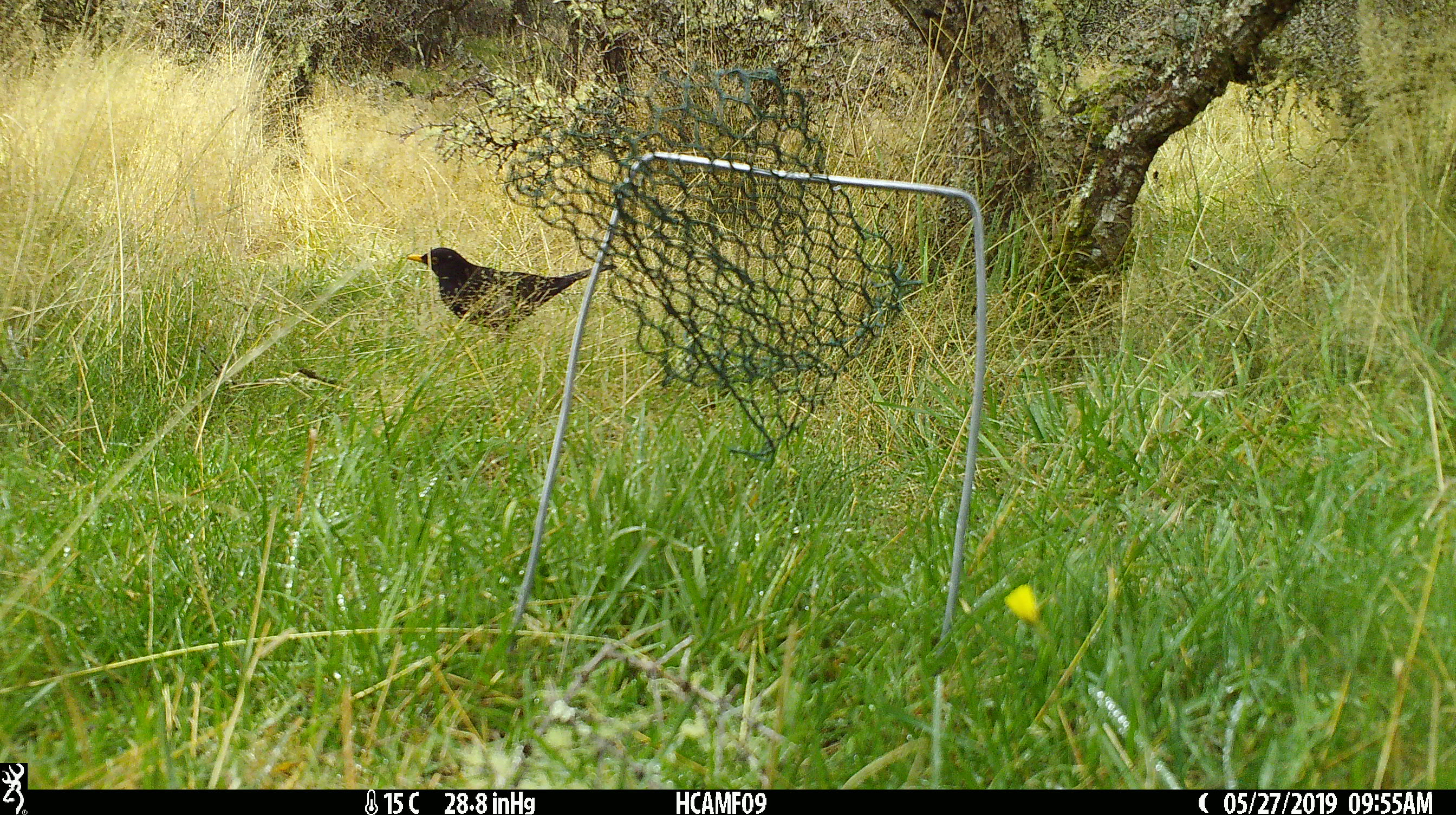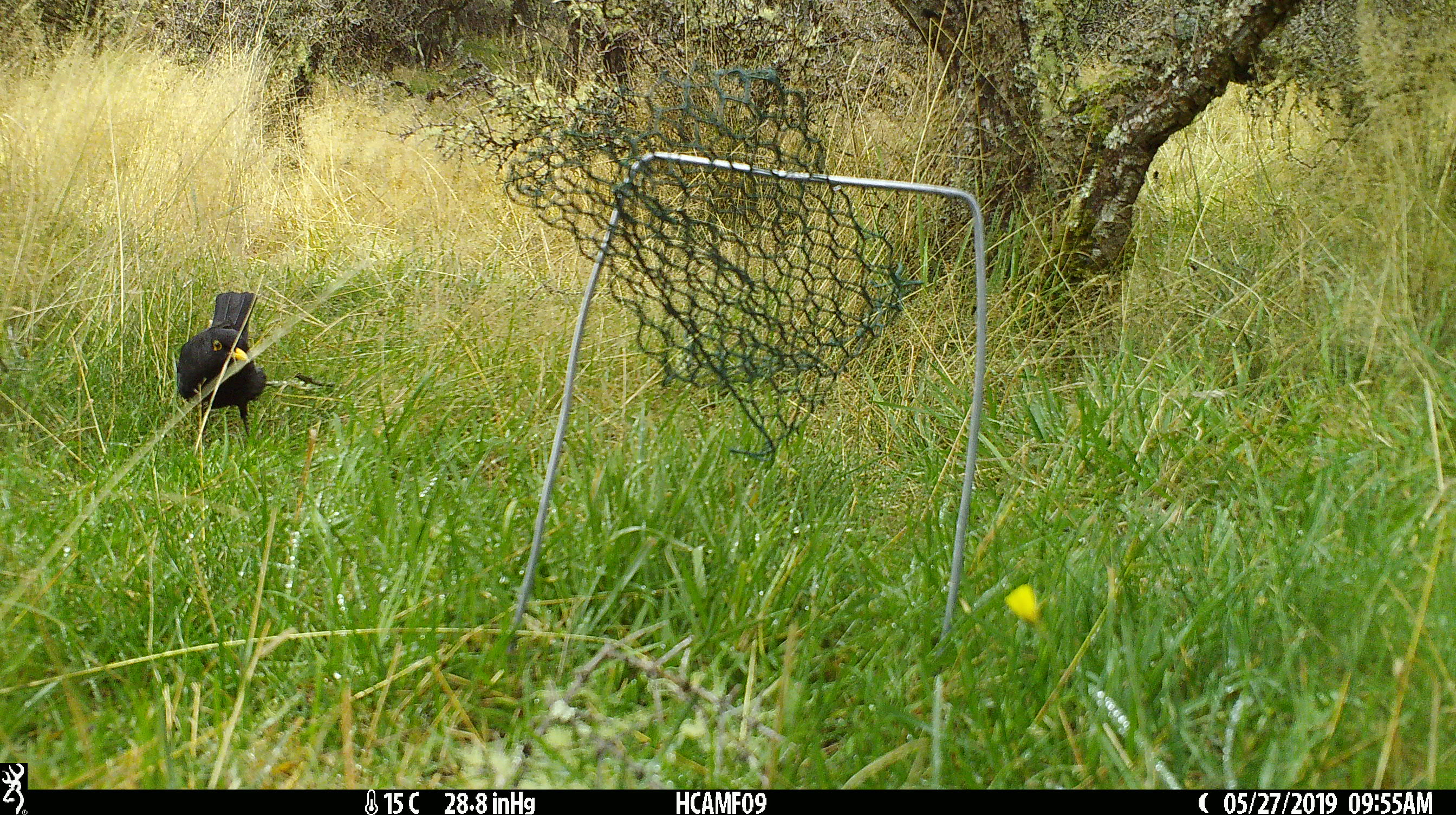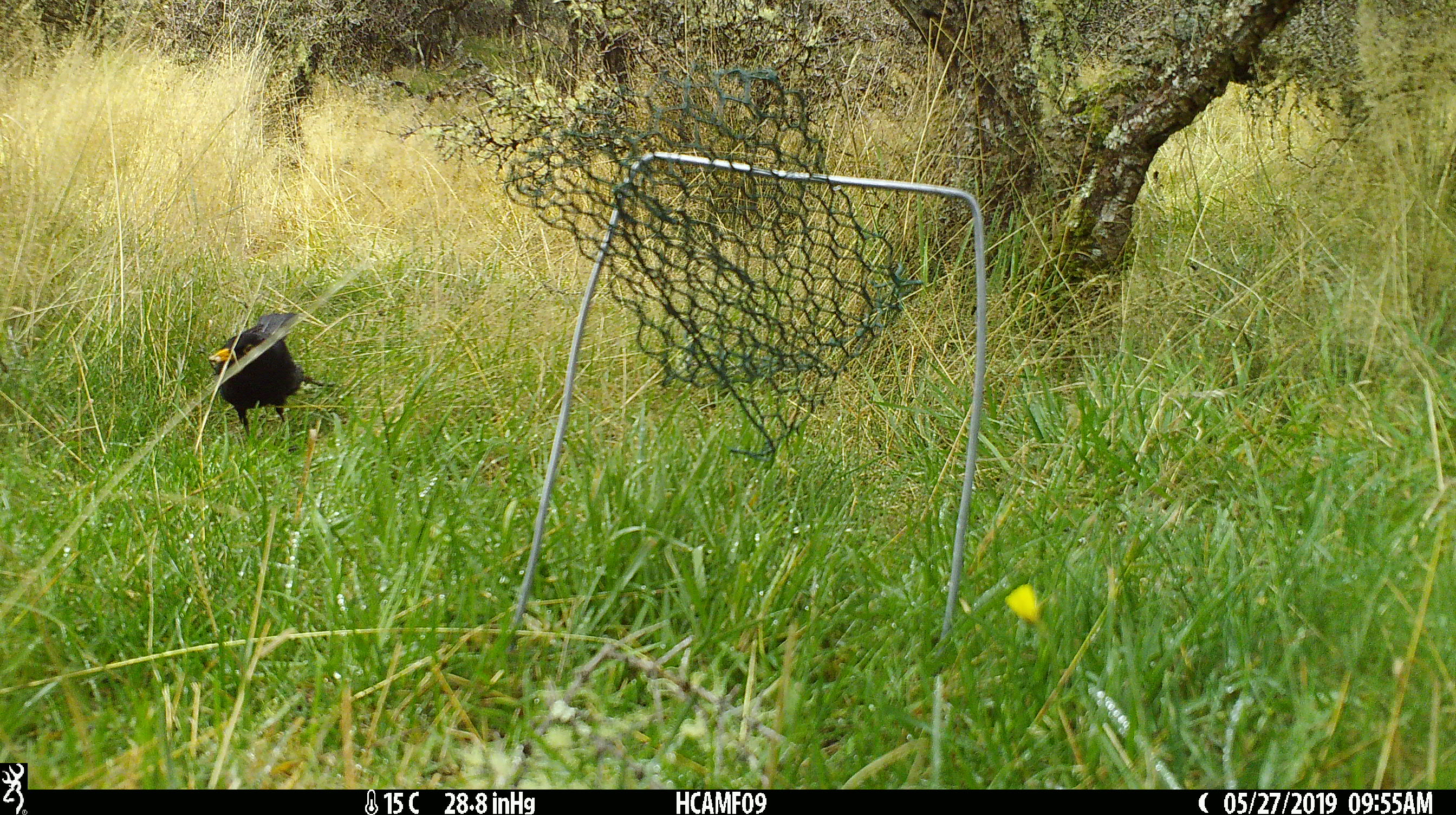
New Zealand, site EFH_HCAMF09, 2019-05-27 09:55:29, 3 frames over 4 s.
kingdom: Animalia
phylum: Chordata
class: Aves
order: Passeriformes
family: Turdidae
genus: Turdus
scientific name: Turdus merula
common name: eurasian blackbird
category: blackbird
Blackbird (eurasian blackbird) (Turdus merula).